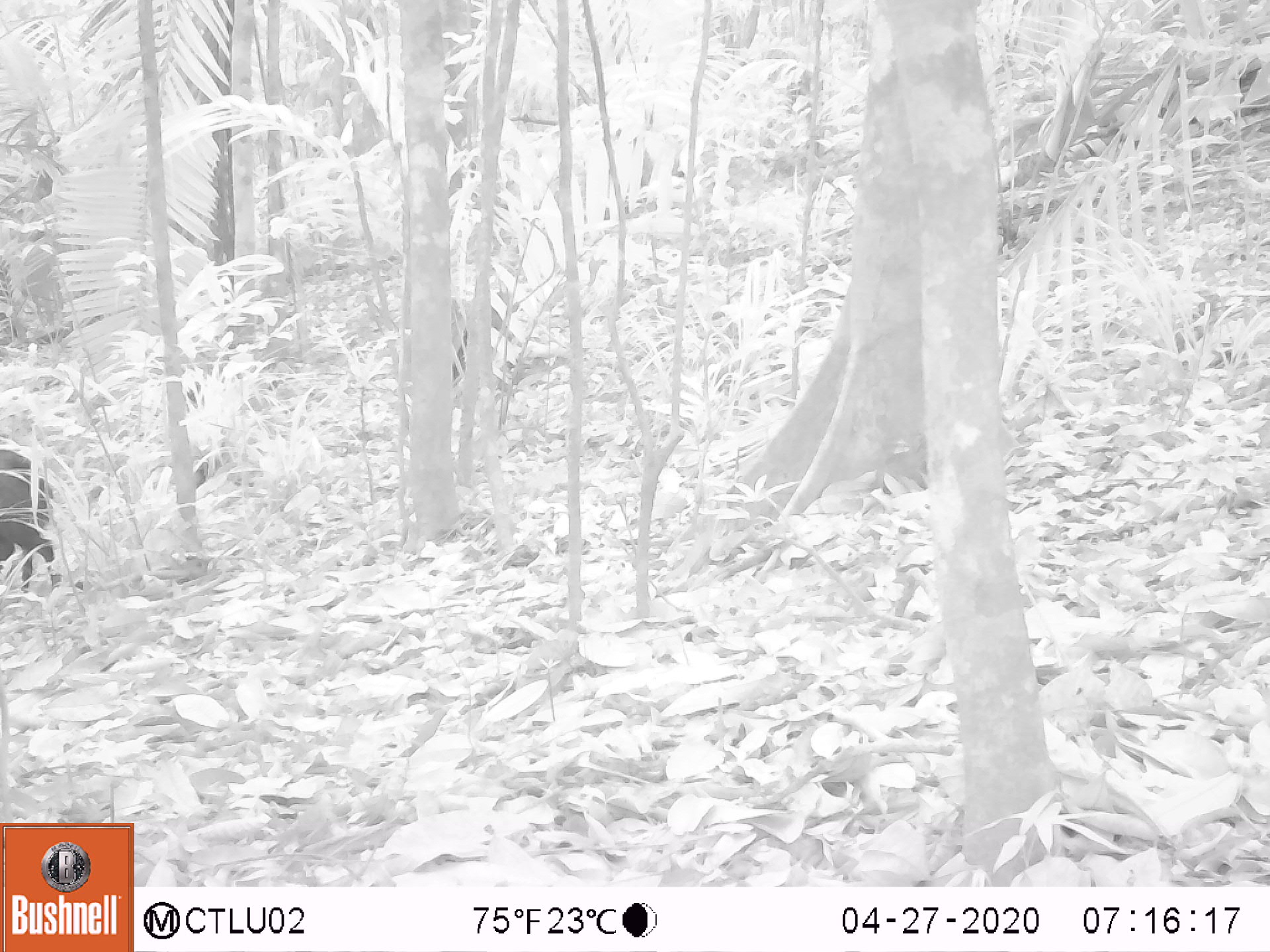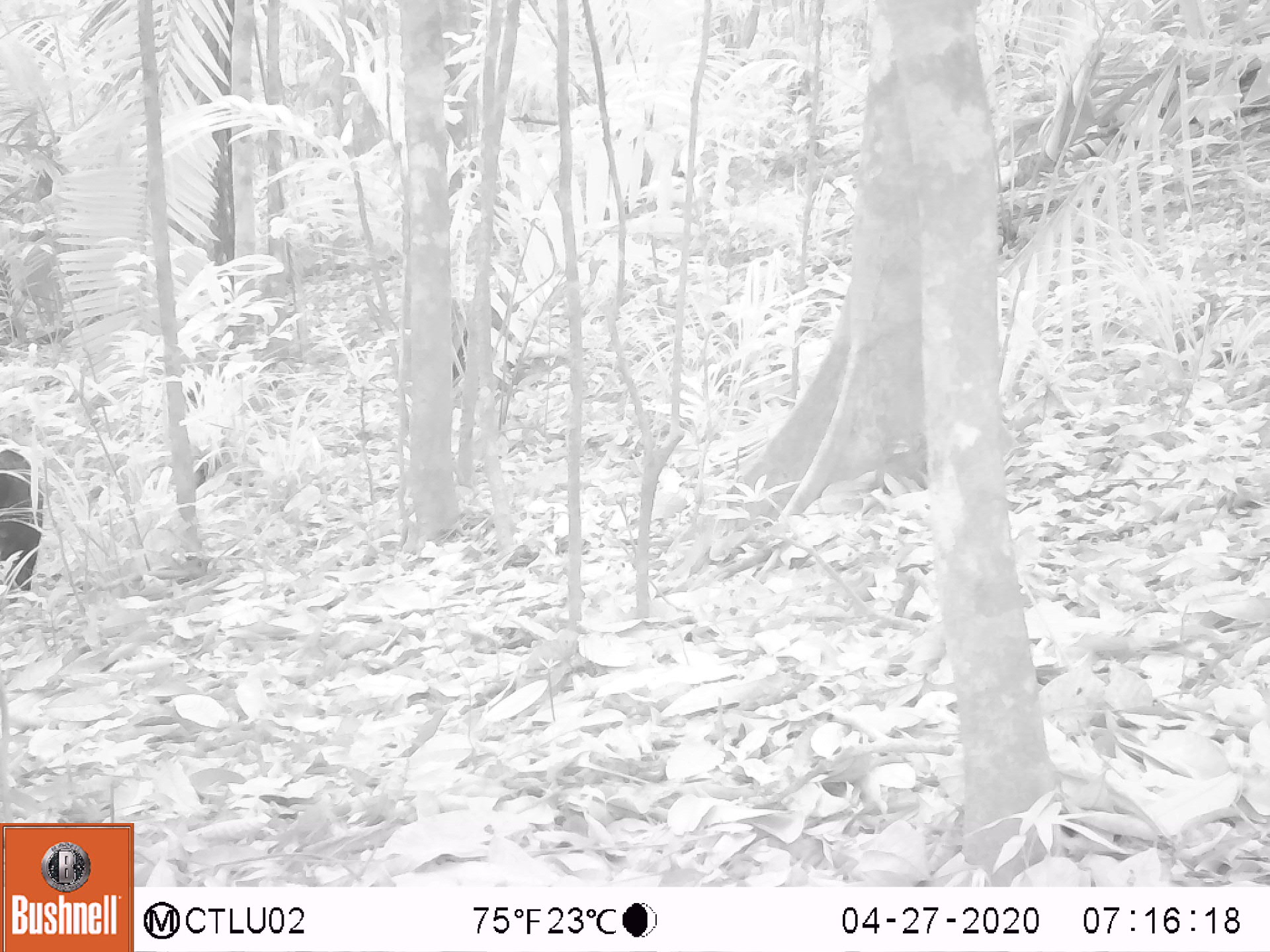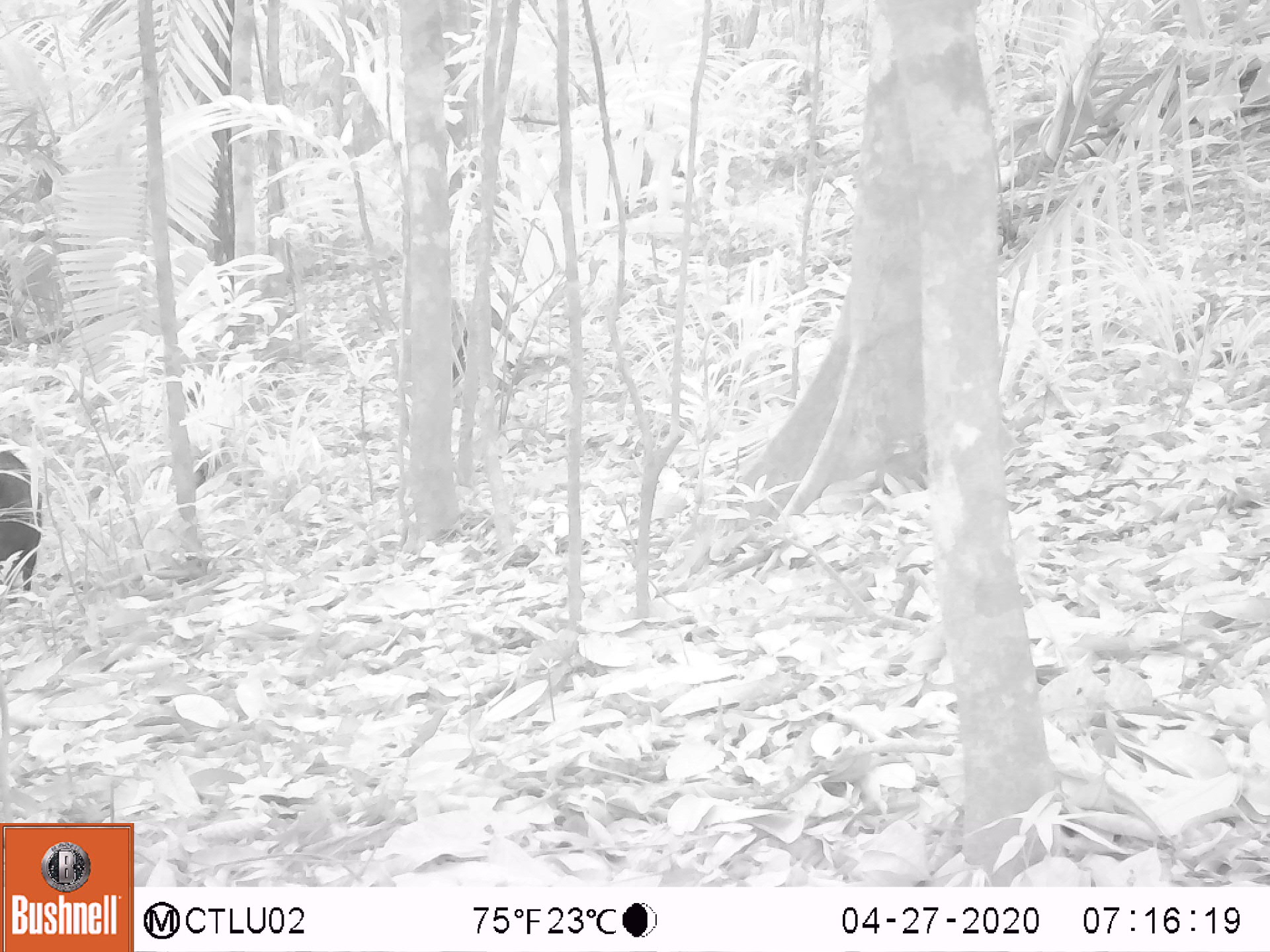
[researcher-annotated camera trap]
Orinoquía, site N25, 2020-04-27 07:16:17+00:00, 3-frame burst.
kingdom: Animalia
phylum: Chordata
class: Mammalia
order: Artiodactyla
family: Tayassuidae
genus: Pecari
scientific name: Pecari tajacu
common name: collared peccary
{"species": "collared peccary (Pecari tajacu)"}